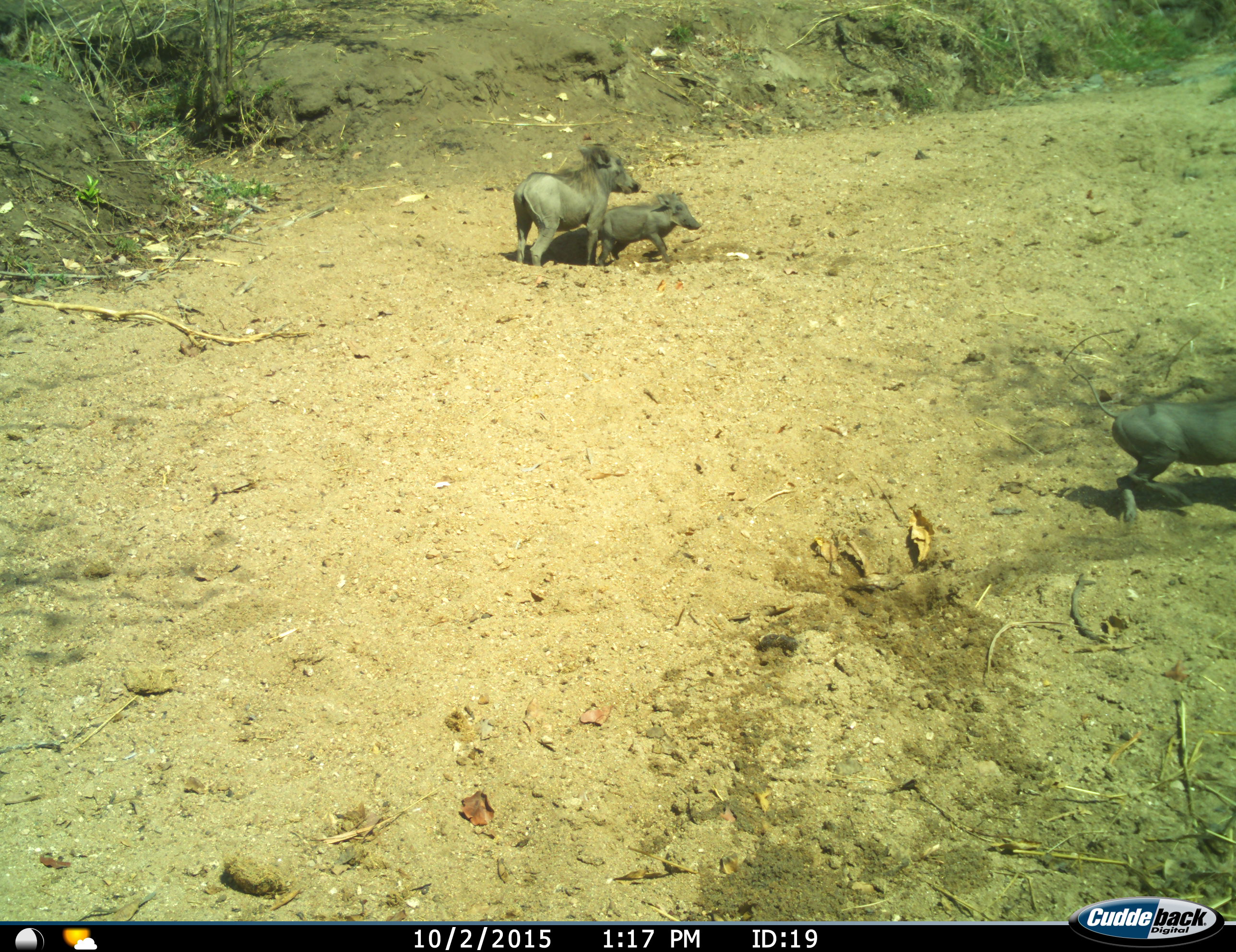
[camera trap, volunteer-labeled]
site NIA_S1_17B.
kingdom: Animalia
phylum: Chordata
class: Mammalia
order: Artiodactyla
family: Suidae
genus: Phacochoerus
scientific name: Phacochoerus africanus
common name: warthog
Warthog (Phacochoerus africanus), count 3. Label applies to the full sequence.